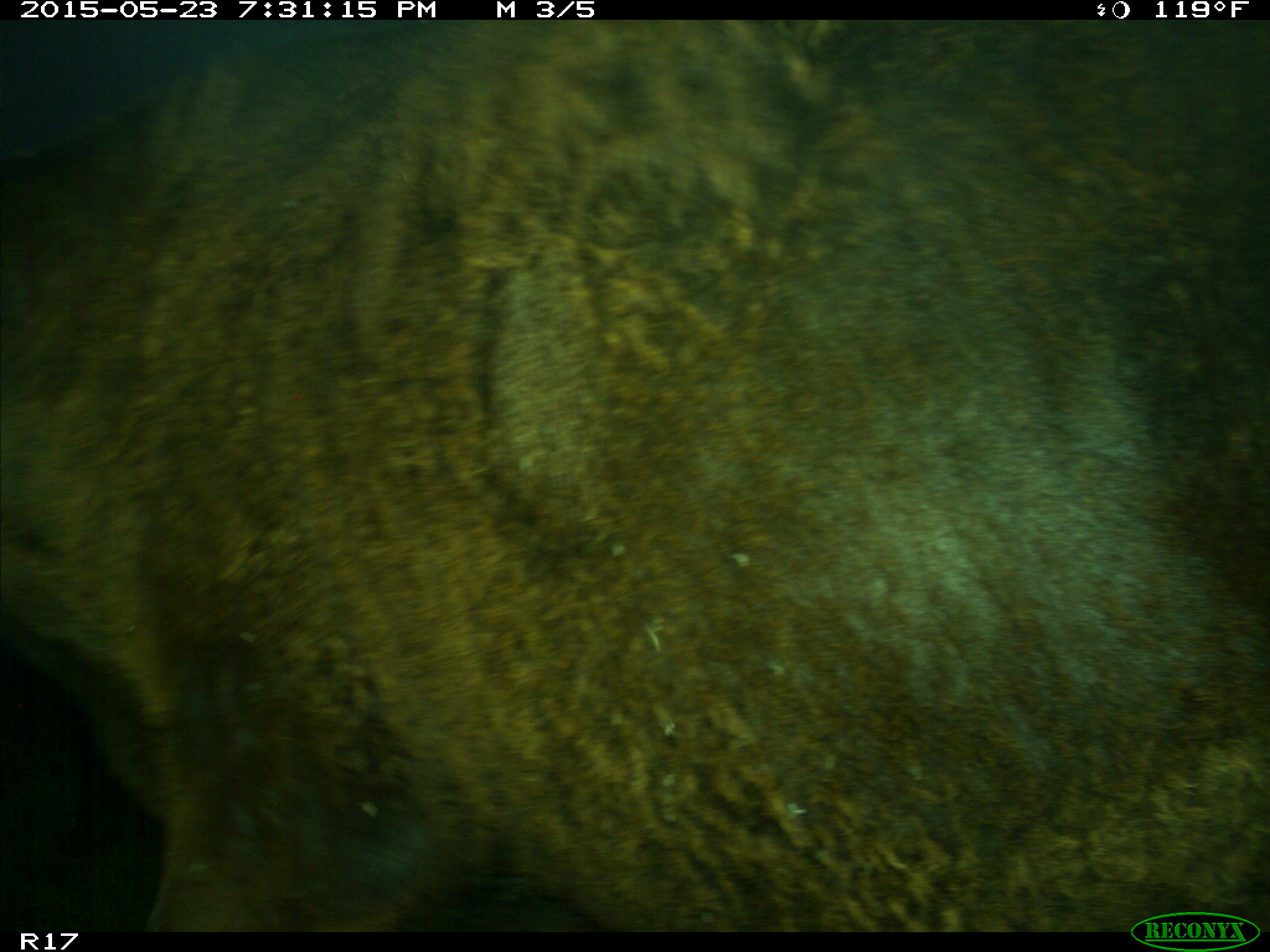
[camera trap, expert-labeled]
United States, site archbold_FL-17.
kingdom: Animalia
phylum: Chordata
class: Mammalia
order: Artiodactyla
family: Bovidae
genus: Bos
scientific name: Bos taurus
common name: domestic cow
Bos taurus (domestic cow).